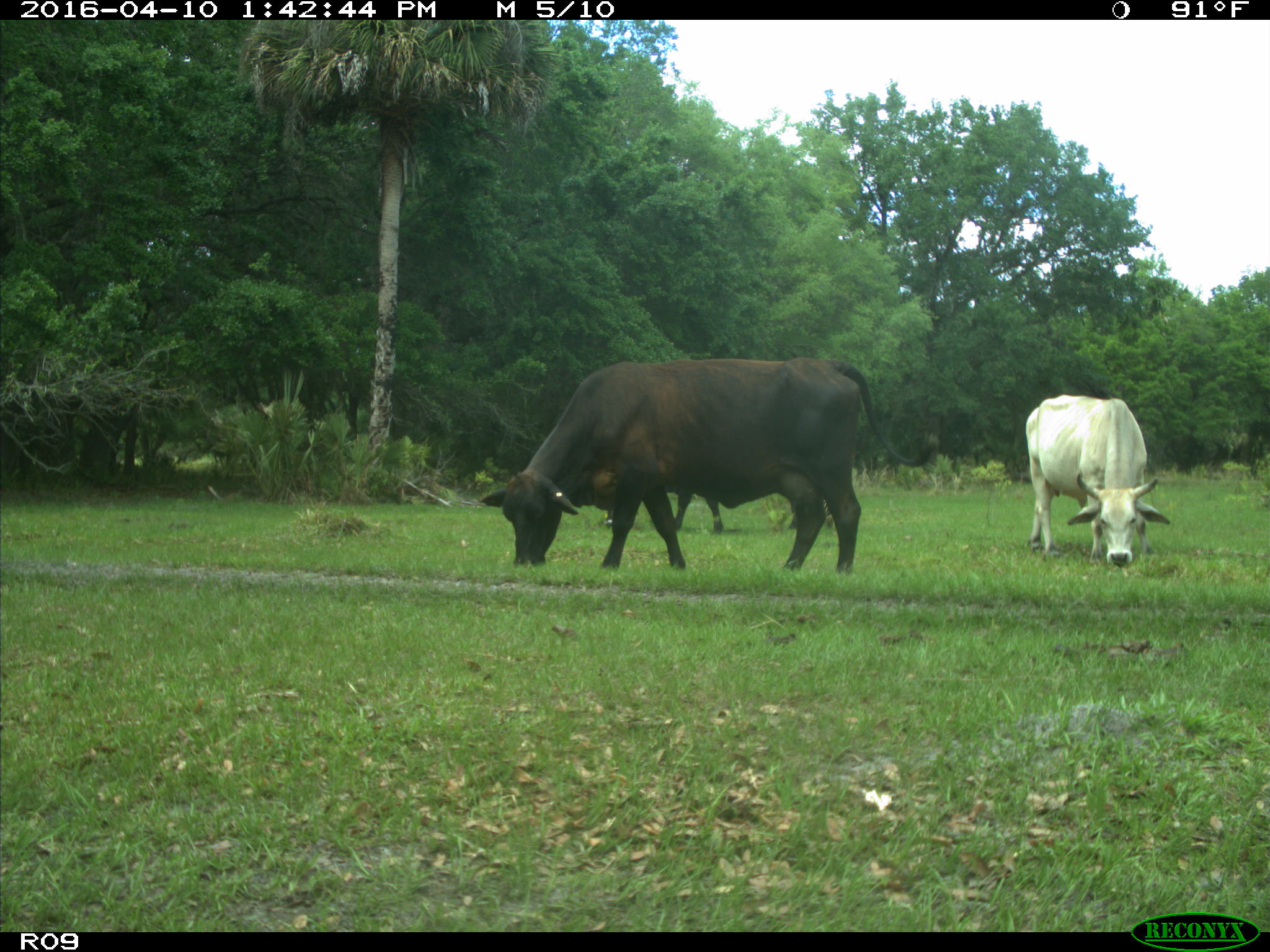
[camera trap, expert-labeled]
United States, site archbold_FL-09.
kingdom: Animalia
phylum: Chordata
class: Mammalia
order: Artiodactyla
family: Bovidae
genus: Bos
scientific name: Bos taurus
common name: domestic cow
Bos taurus (domestic cow).